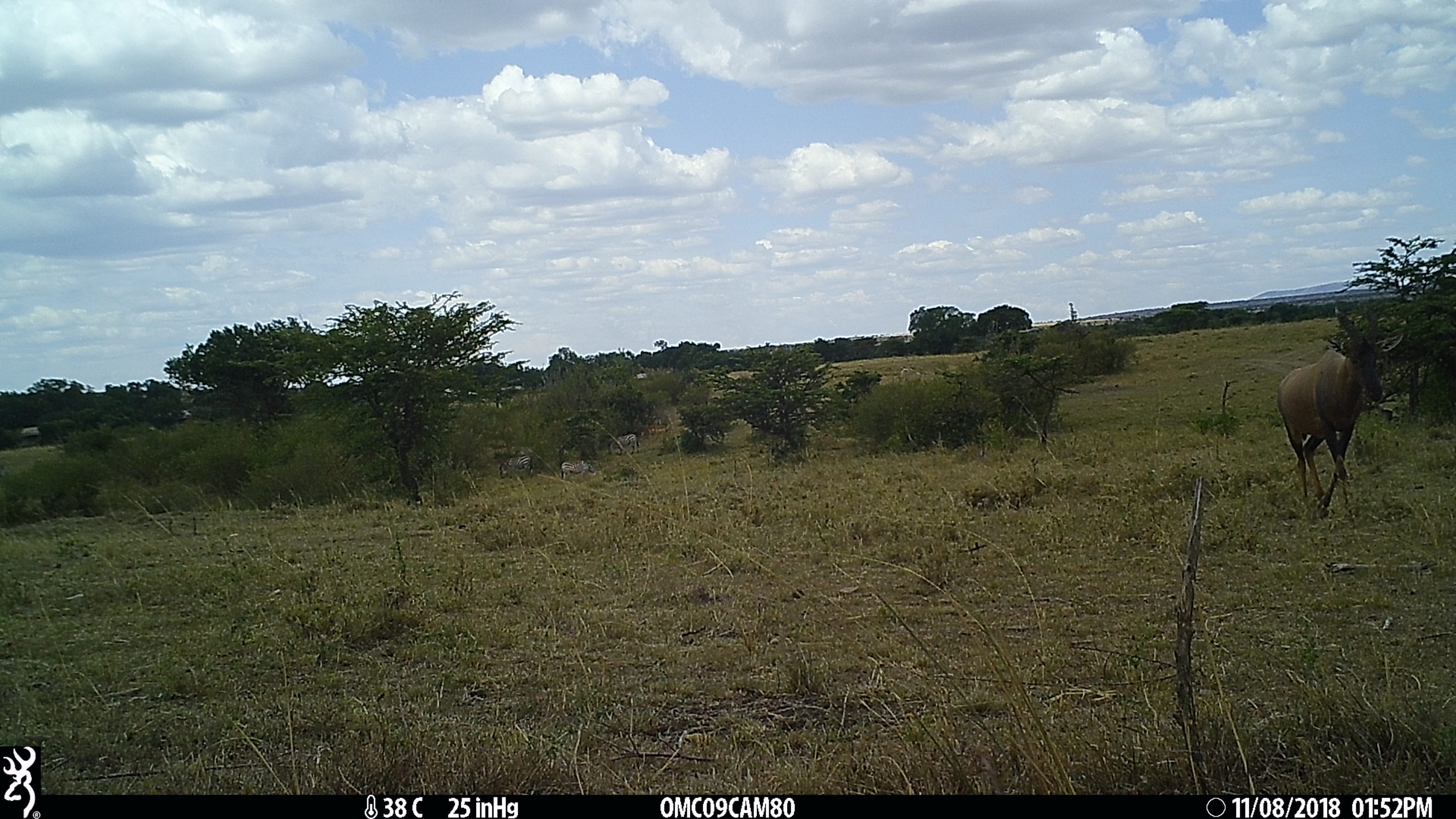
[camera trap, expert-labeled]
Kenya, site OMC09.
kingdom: Animalia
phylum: Chordata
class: Mammalia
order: Artiodactyla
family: Bovidae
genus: Damaliscus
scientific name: Damaliscus lunatus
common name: topi